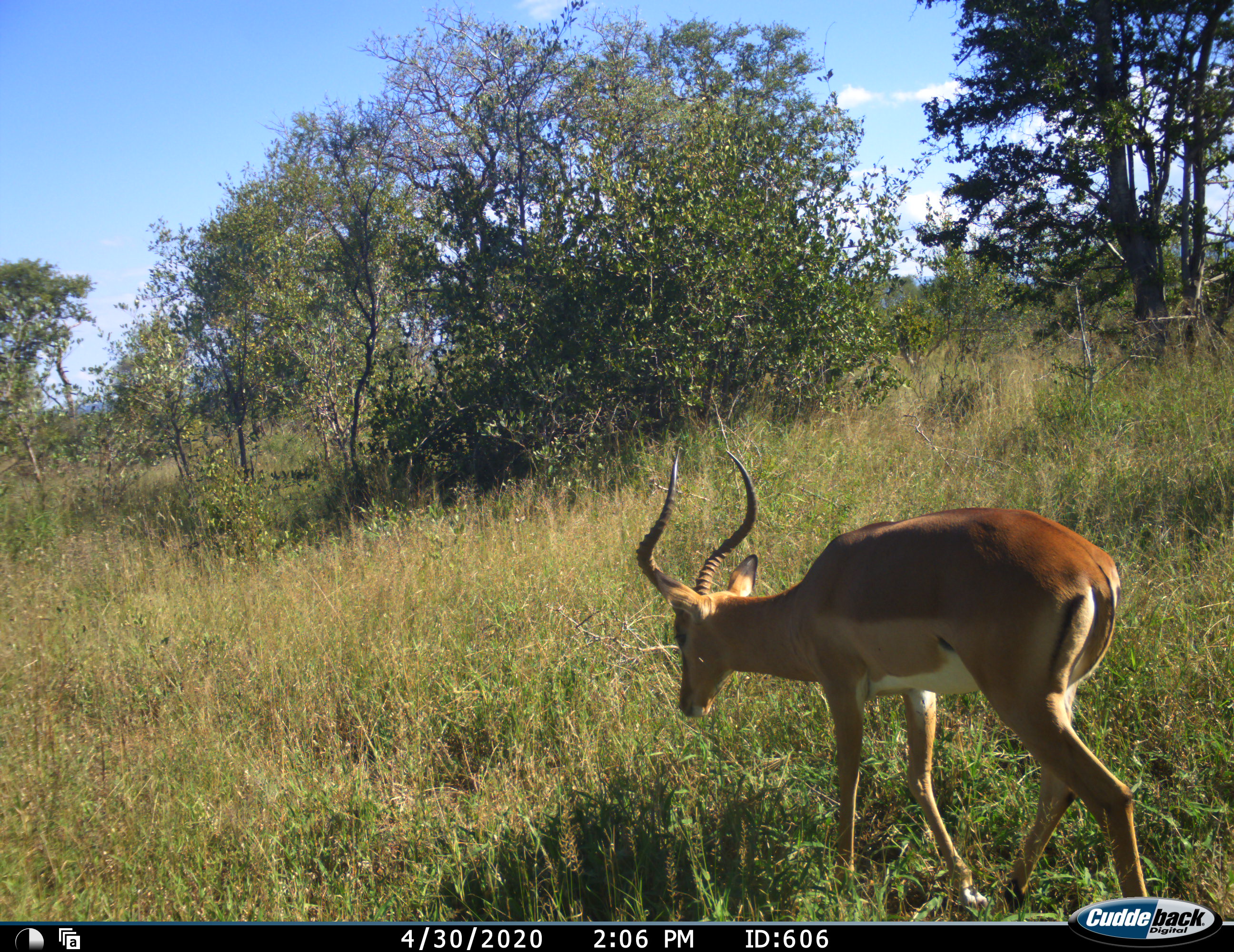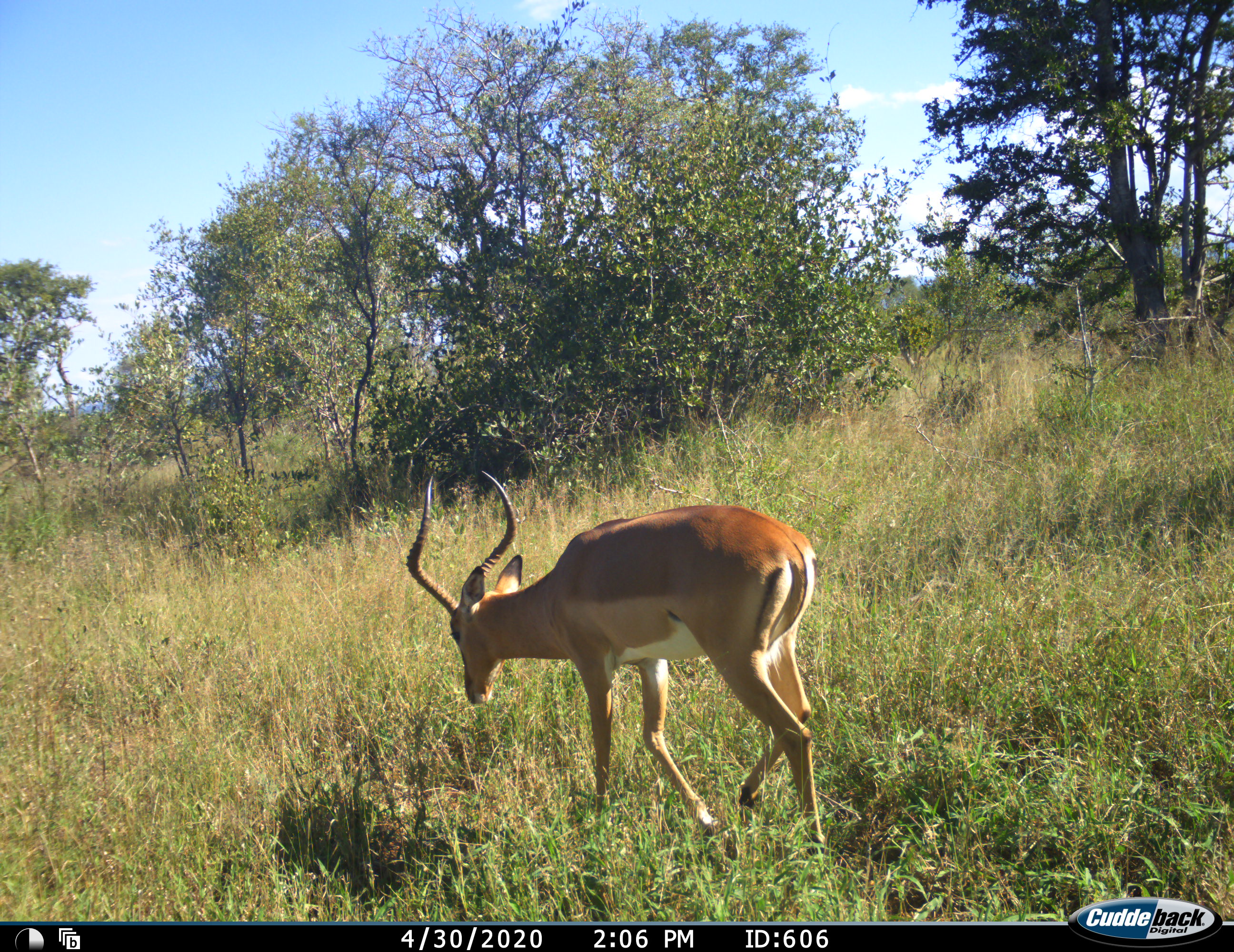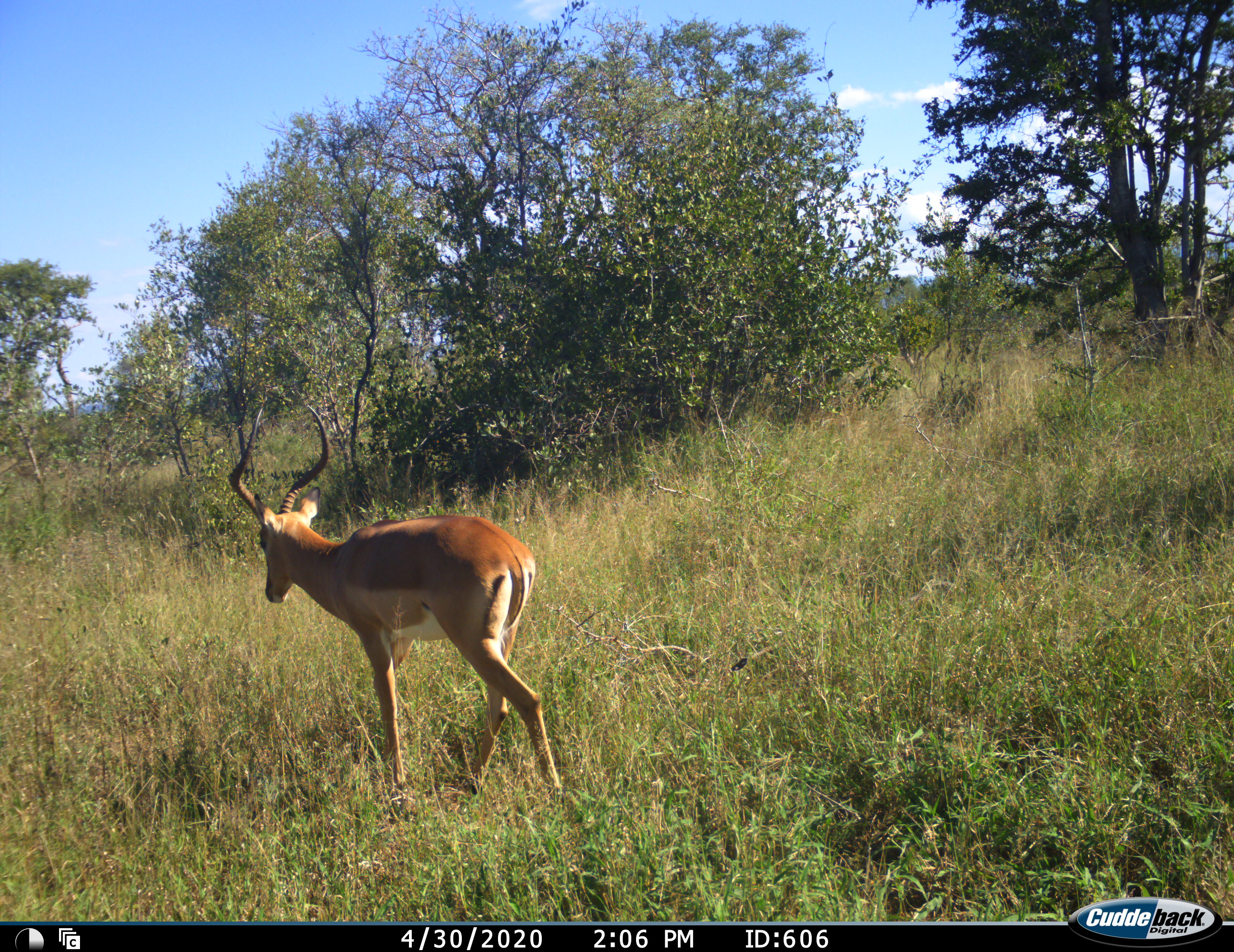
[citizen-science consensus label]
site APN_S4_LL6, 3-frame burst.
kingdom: Animalia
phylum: Chordata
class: Mammalia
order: Artiodactyla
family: Bovidae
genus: Aepyceros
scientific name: Aepyceros melampus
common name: impala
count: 1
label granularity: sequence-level